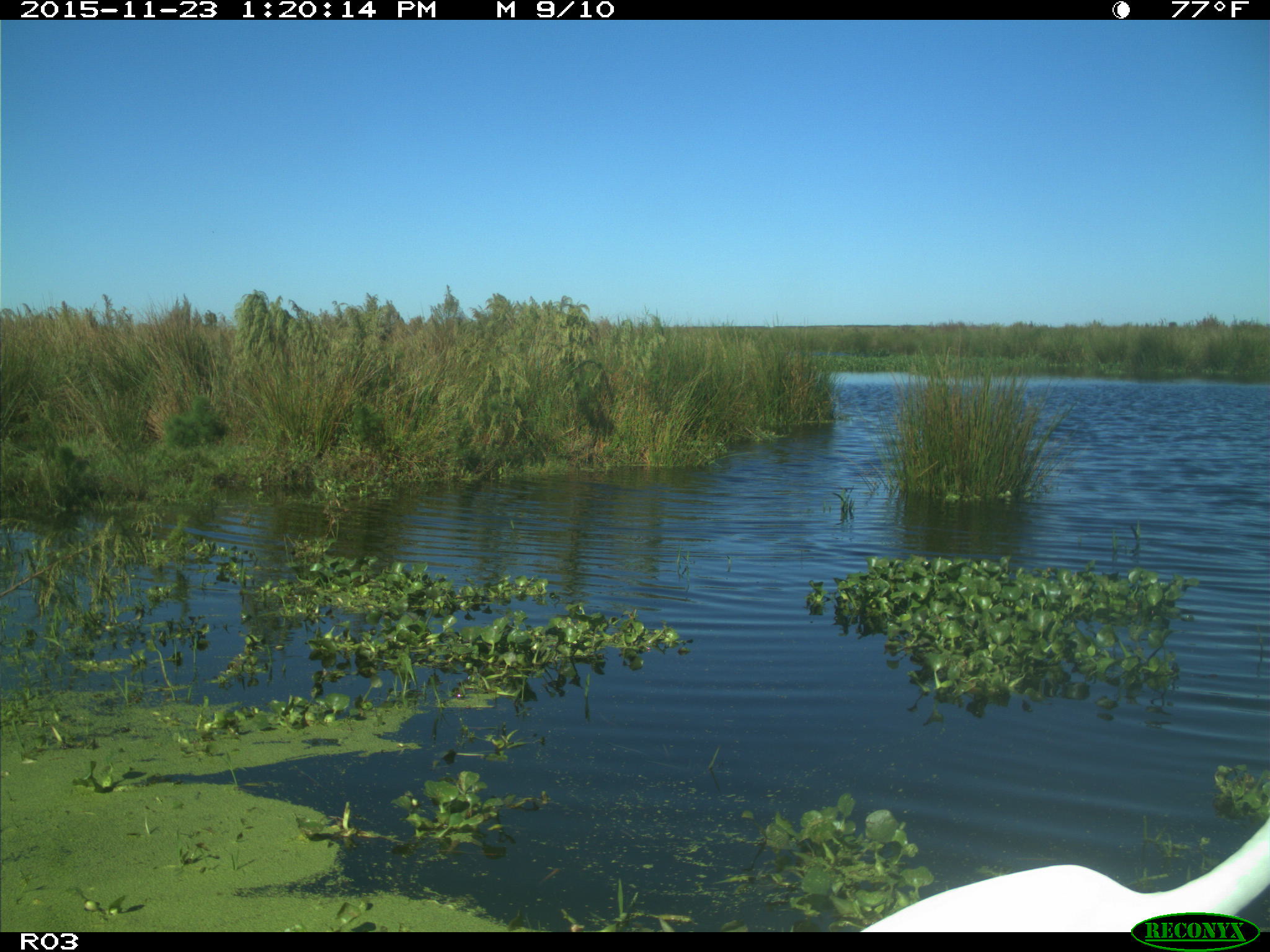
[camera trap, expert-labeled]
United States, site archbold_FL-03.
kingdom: Animalia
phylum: Chordata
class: Aves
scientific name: Aves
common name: birds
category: unidentified bird